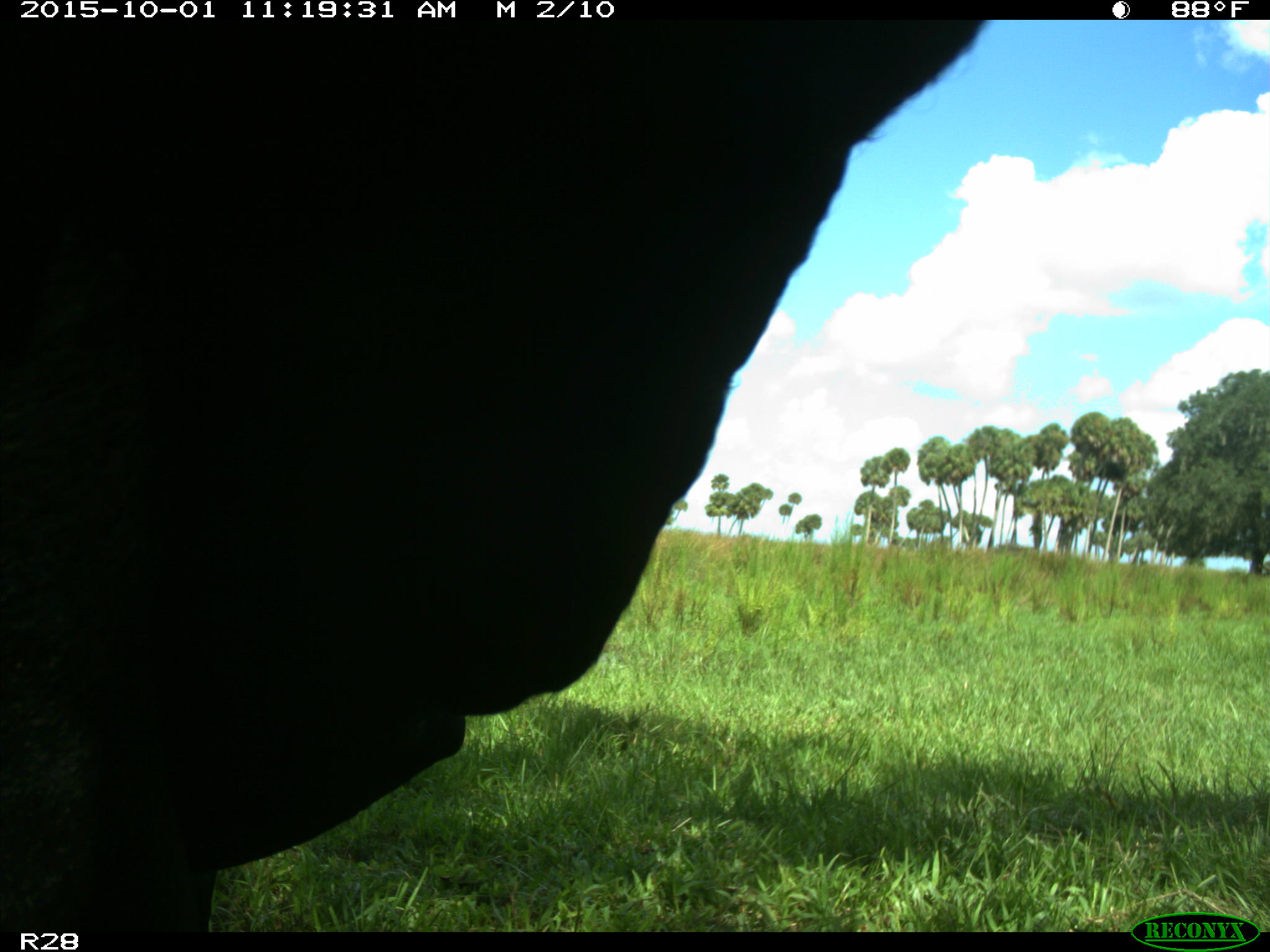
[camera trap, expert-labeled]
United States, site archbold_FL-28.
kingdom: Animalia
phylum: Chordata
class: Mammalia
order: Artiodactyla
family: Bovidae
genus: Bos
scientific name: Bos taurus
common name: domestic cow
Bos taurus (domestic cow).